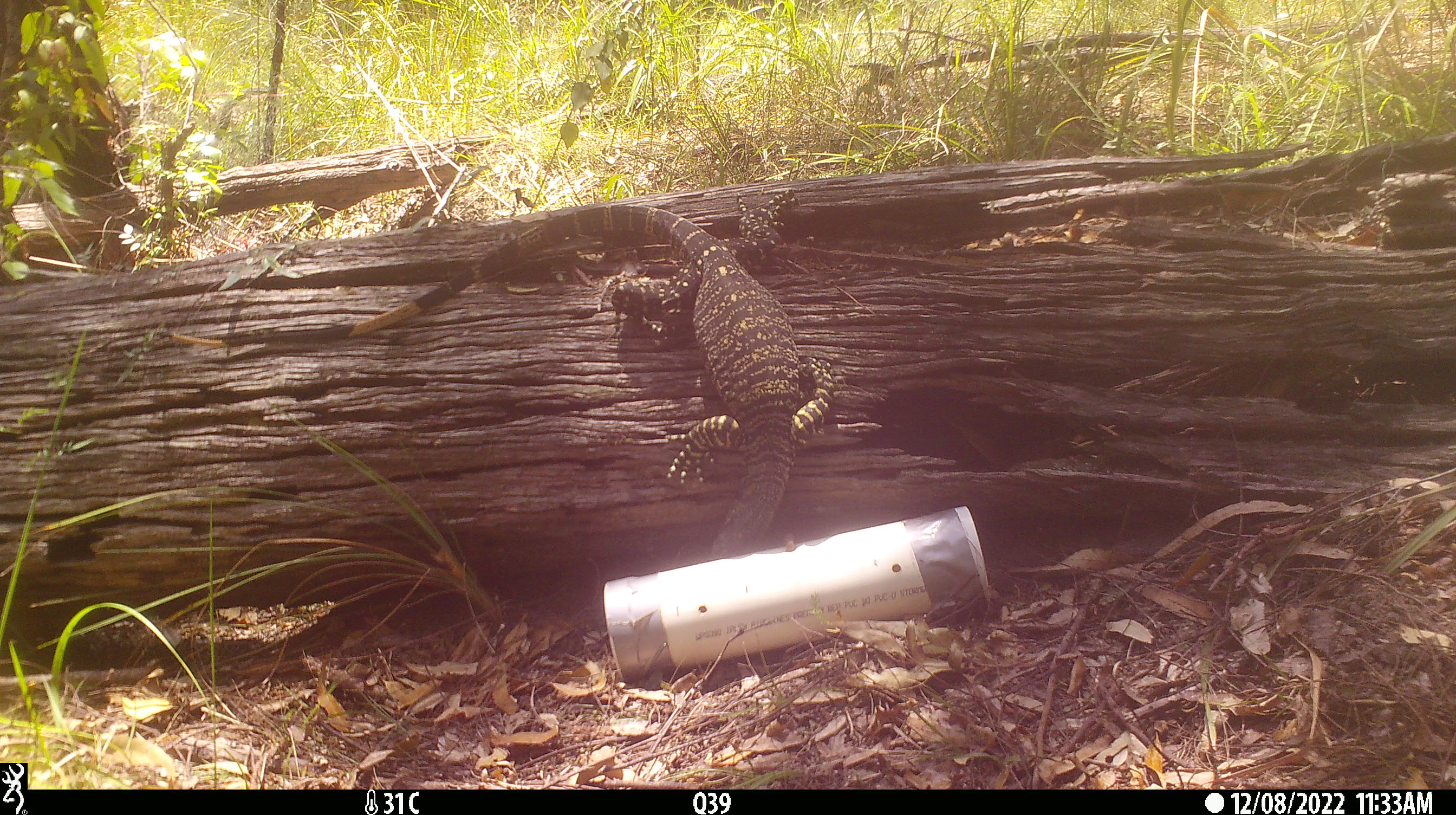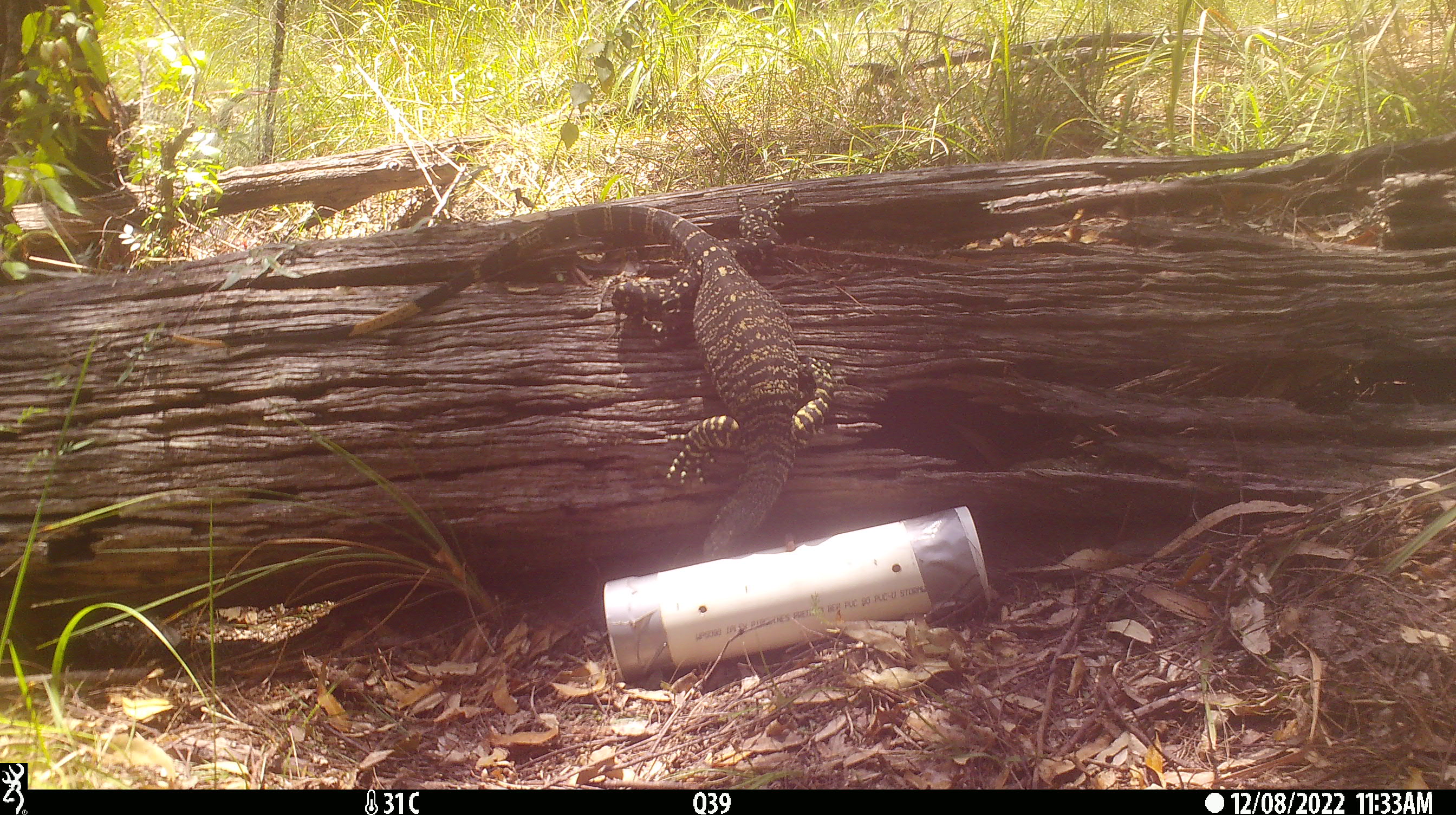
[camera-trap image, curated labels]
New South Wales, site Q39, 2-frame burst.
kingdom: Animalia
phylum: Chordata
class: Reptilia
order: Squamata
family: Varanidae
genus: Varanus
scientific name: Varanus varius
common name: lace monitor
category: goanna